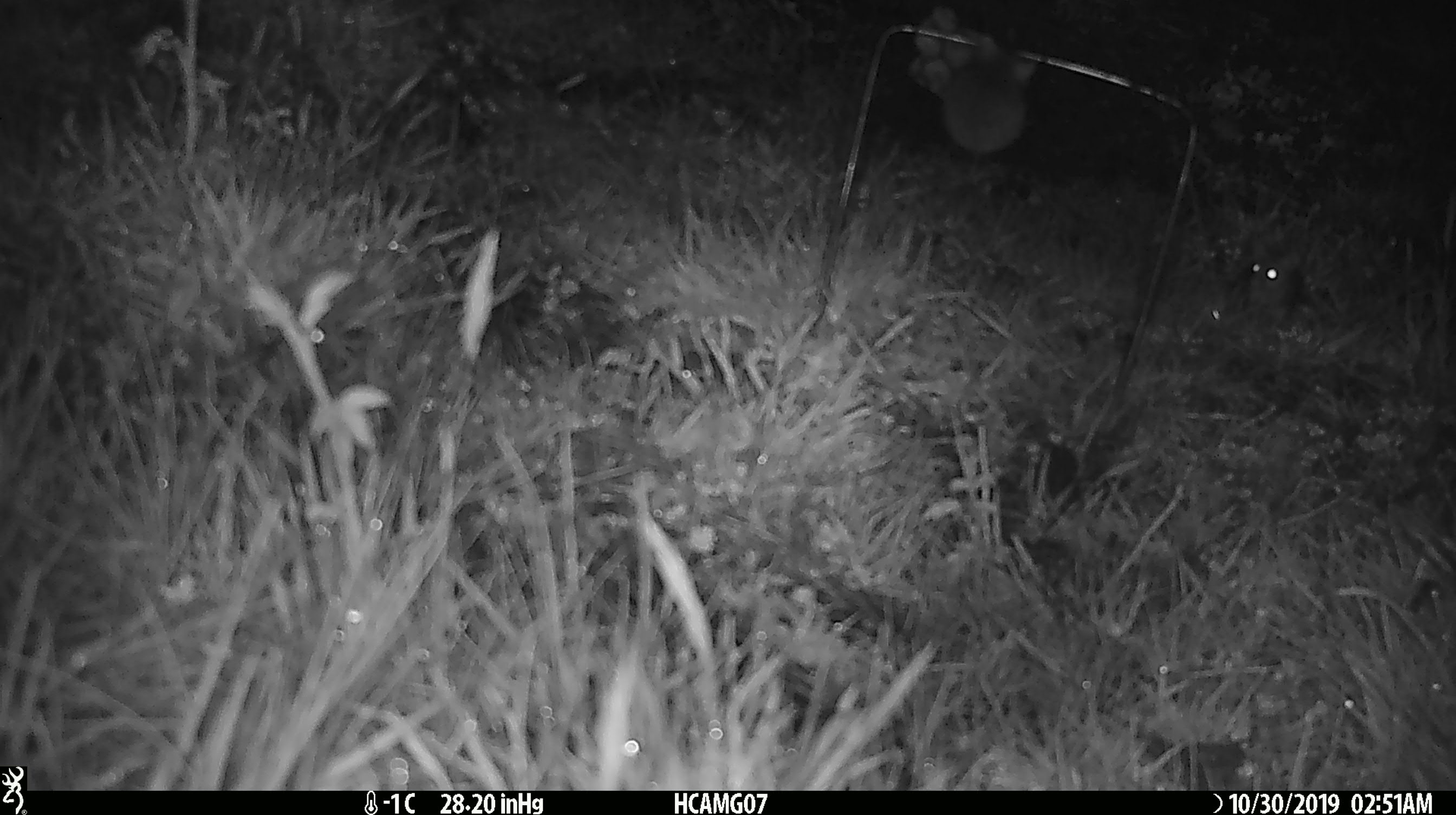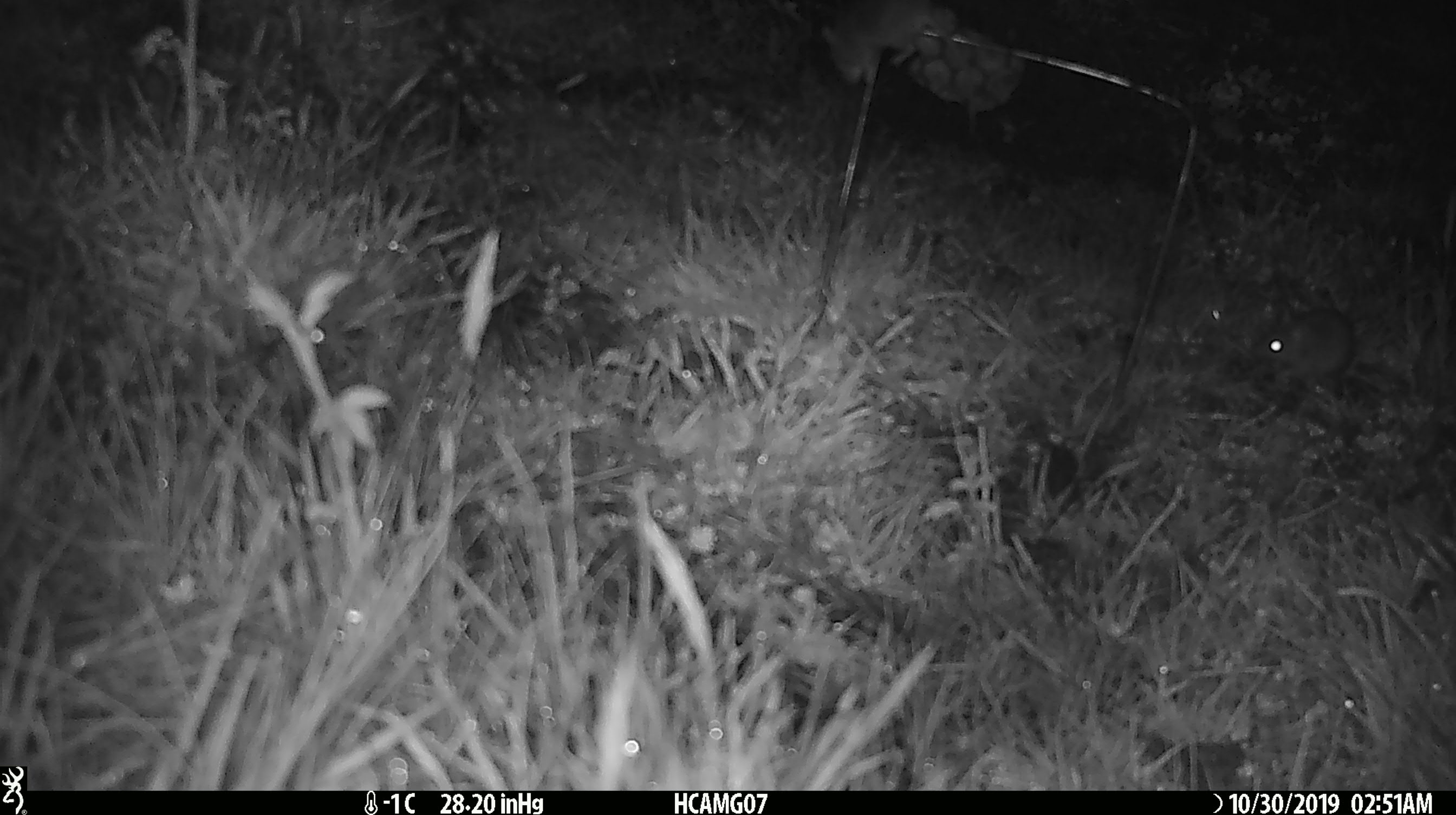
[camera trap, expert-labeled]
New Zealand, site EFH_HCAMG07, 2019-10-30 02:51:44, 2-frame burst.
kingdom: Animalia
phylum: Chordata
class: Mammalia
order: Rodentia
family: Muridae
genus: Mus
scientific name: Mus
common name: mouse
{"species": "mouse (Mus)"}